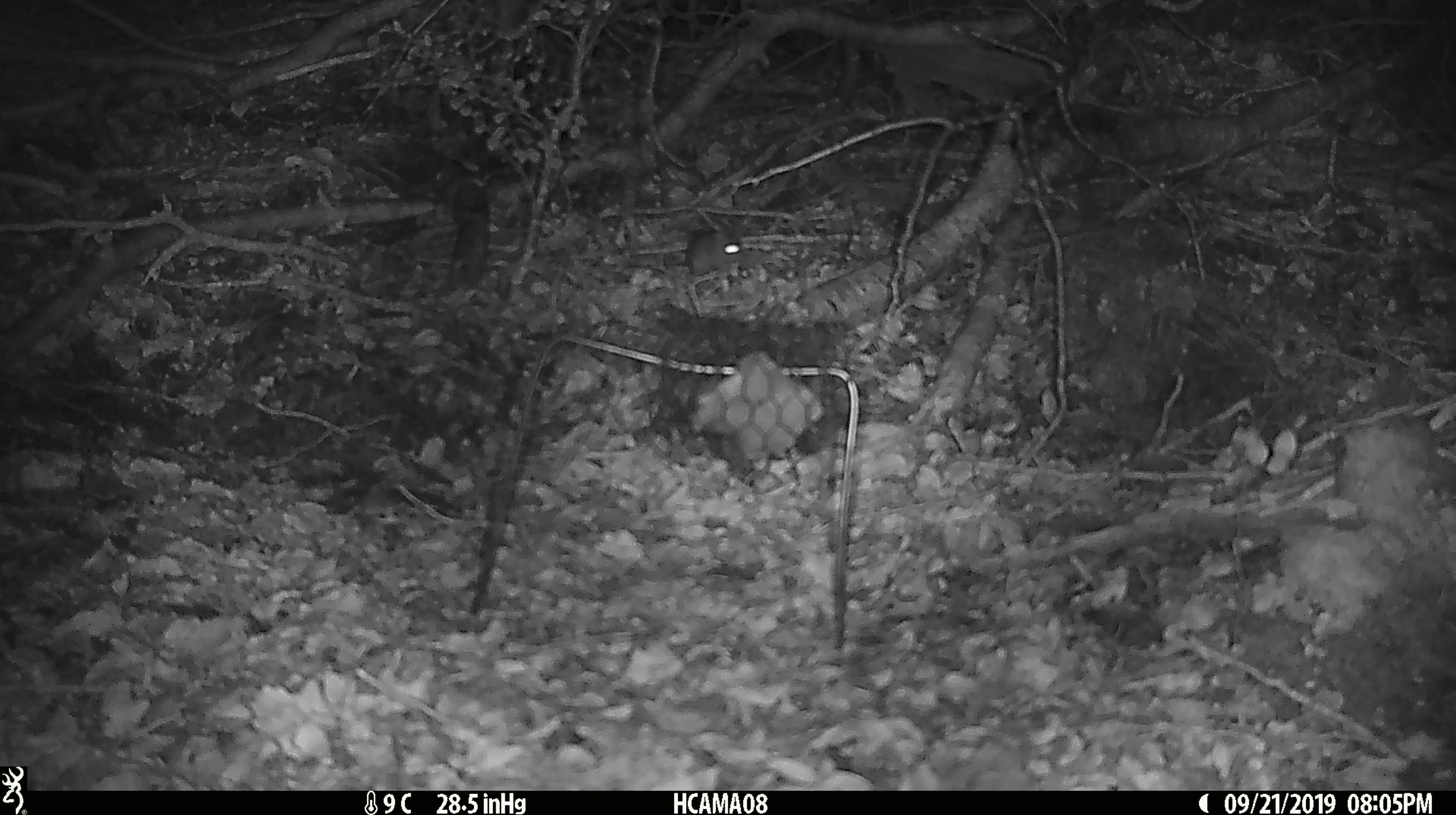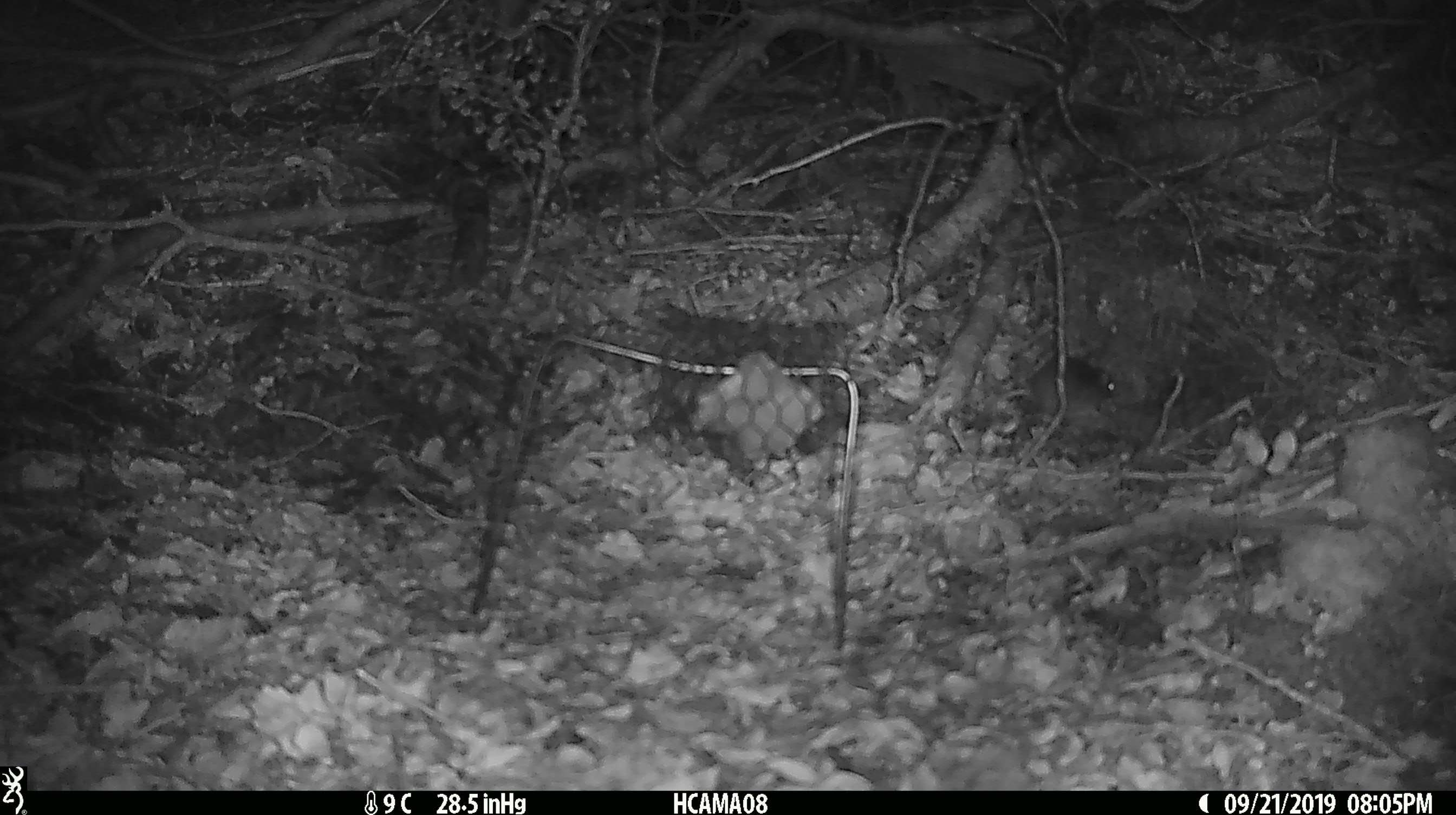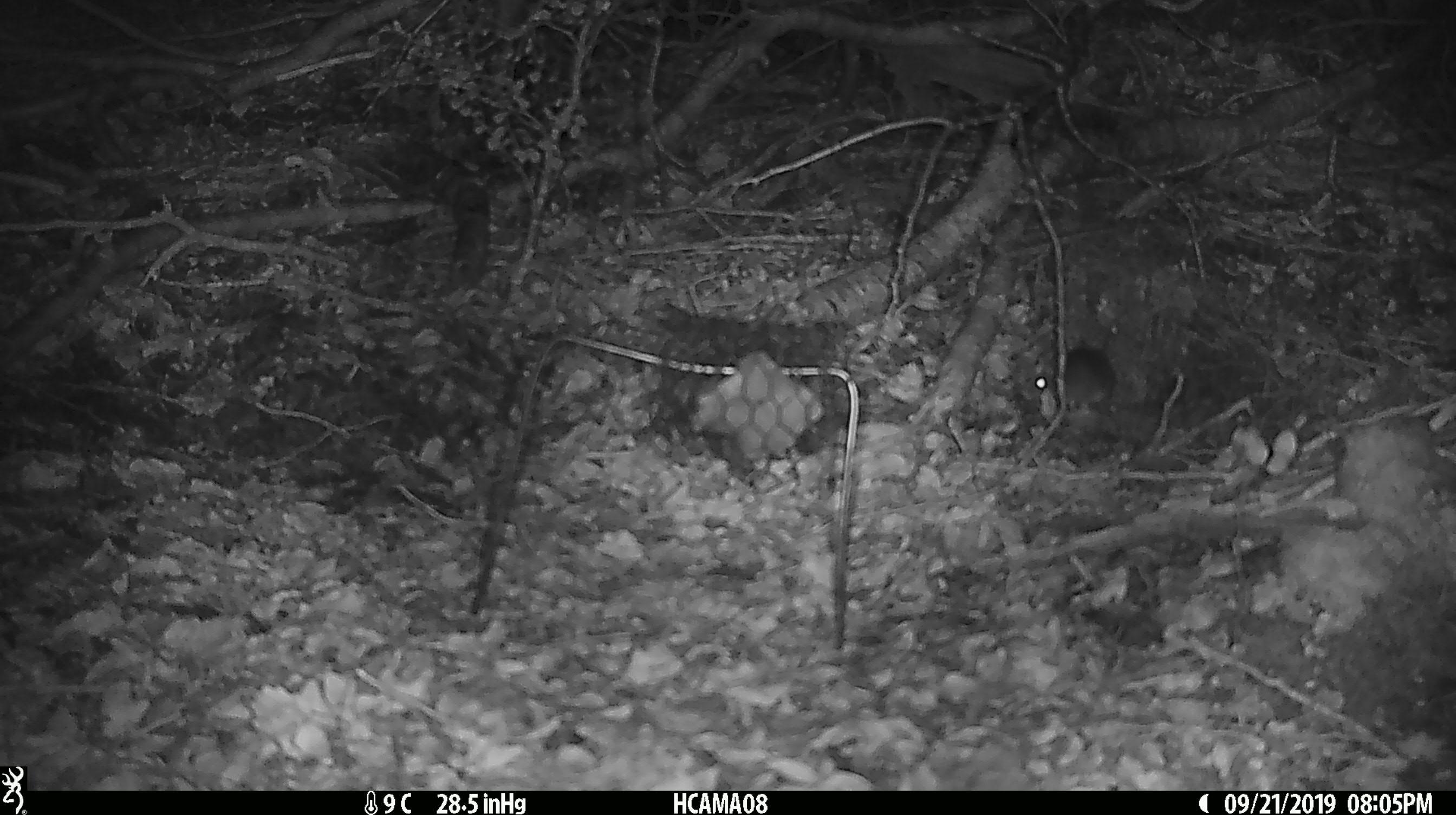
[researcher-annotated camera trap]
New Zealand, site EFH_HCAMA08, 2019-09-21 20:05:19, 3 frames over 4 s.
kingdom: Animalia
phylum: Chordata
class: Mammalia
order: Rodentia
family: Muridae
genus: Mus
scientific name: Mus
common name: mouse